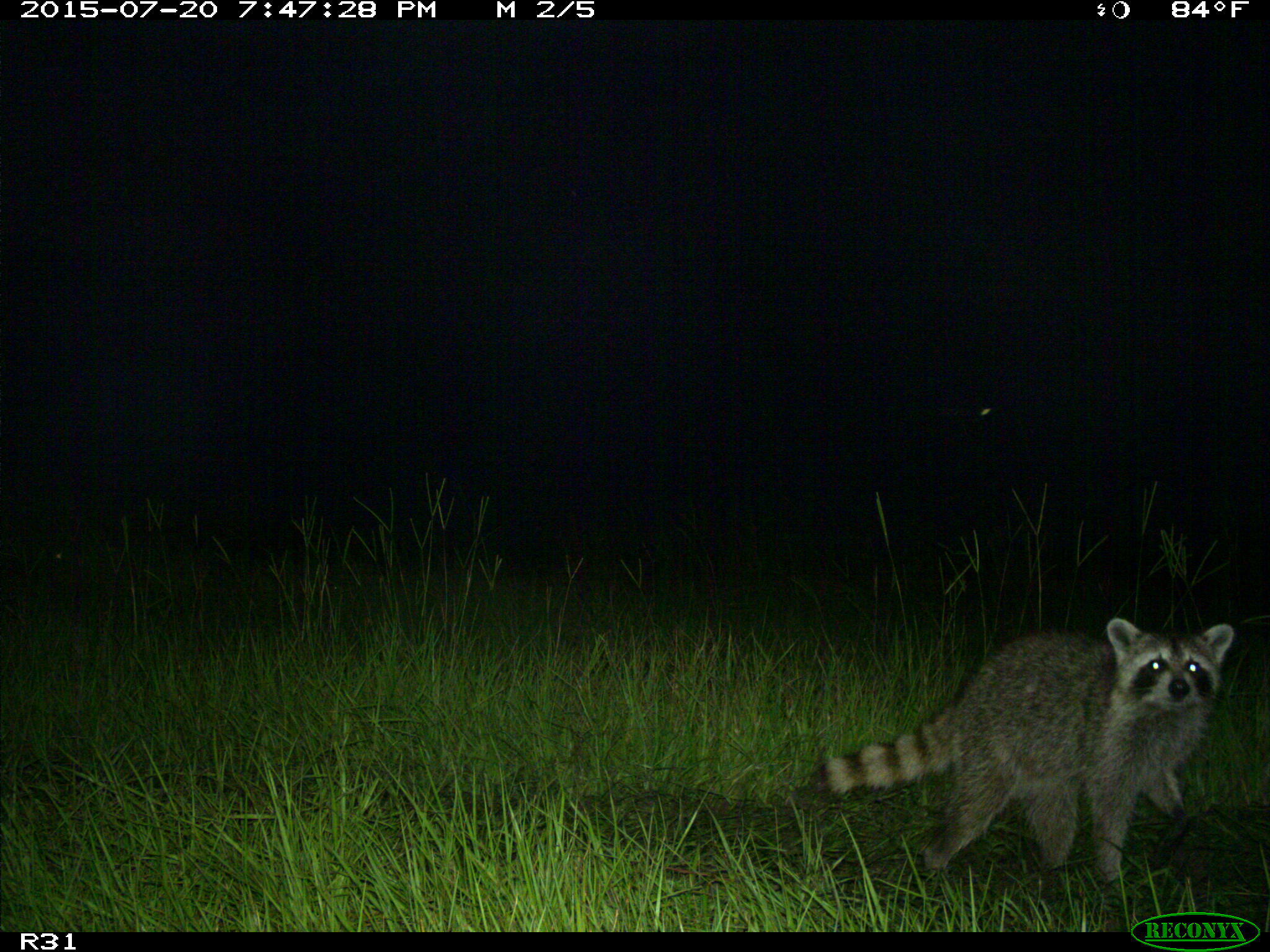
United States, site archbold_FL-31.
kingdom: Animalia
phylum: Chordata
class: Mammalia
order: Carnivora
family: Procyonidae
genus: Procyon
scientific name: Procyon lotor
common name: common raccoon